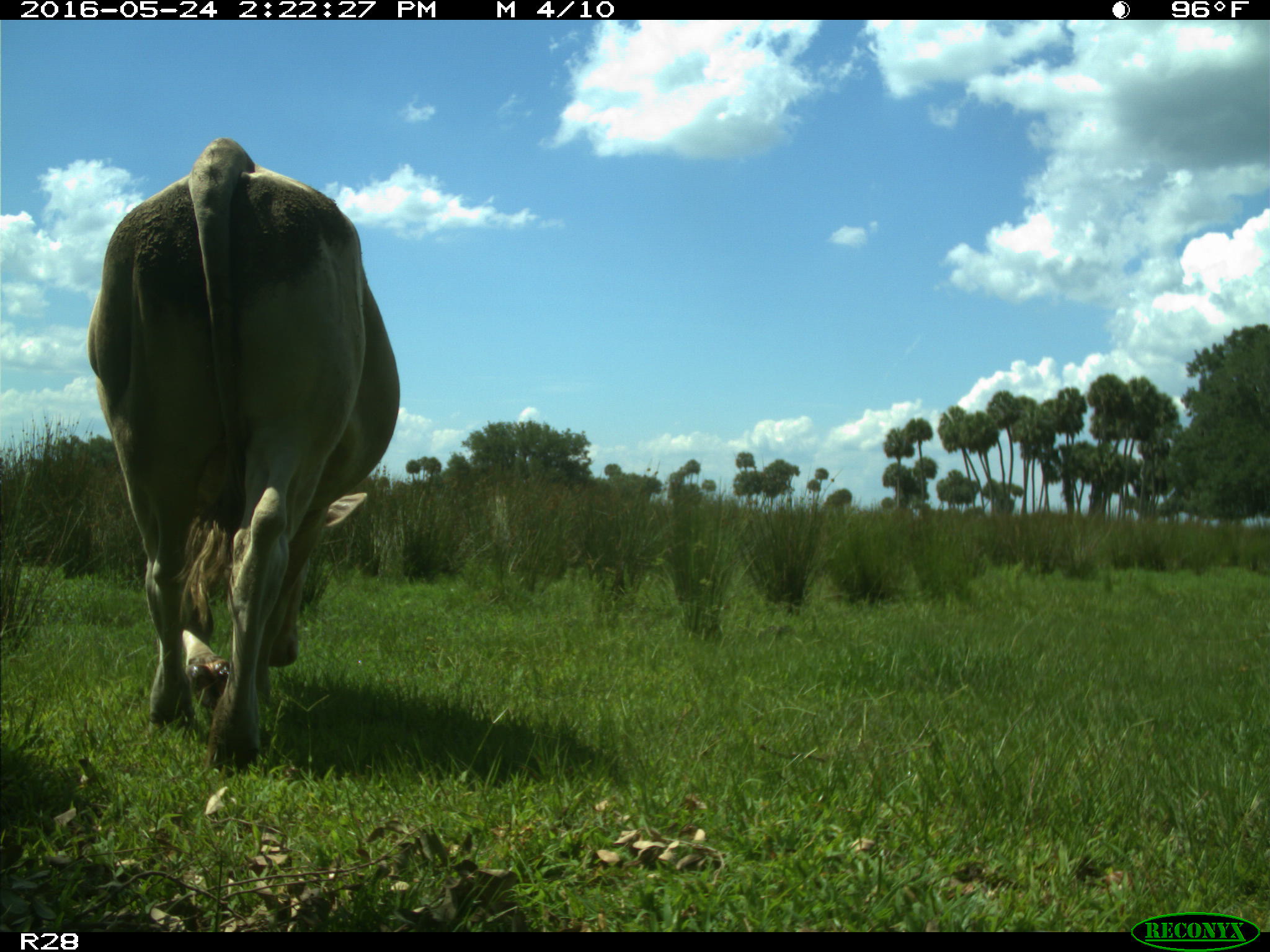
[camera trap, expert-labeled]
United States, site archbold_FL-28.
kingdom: Animalia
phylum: Chordata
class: Mammalia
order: Artiodactyla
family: Bovidae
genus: Bos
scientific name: Bos taurus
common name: domestic cow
Bos taurus (domestic cow).